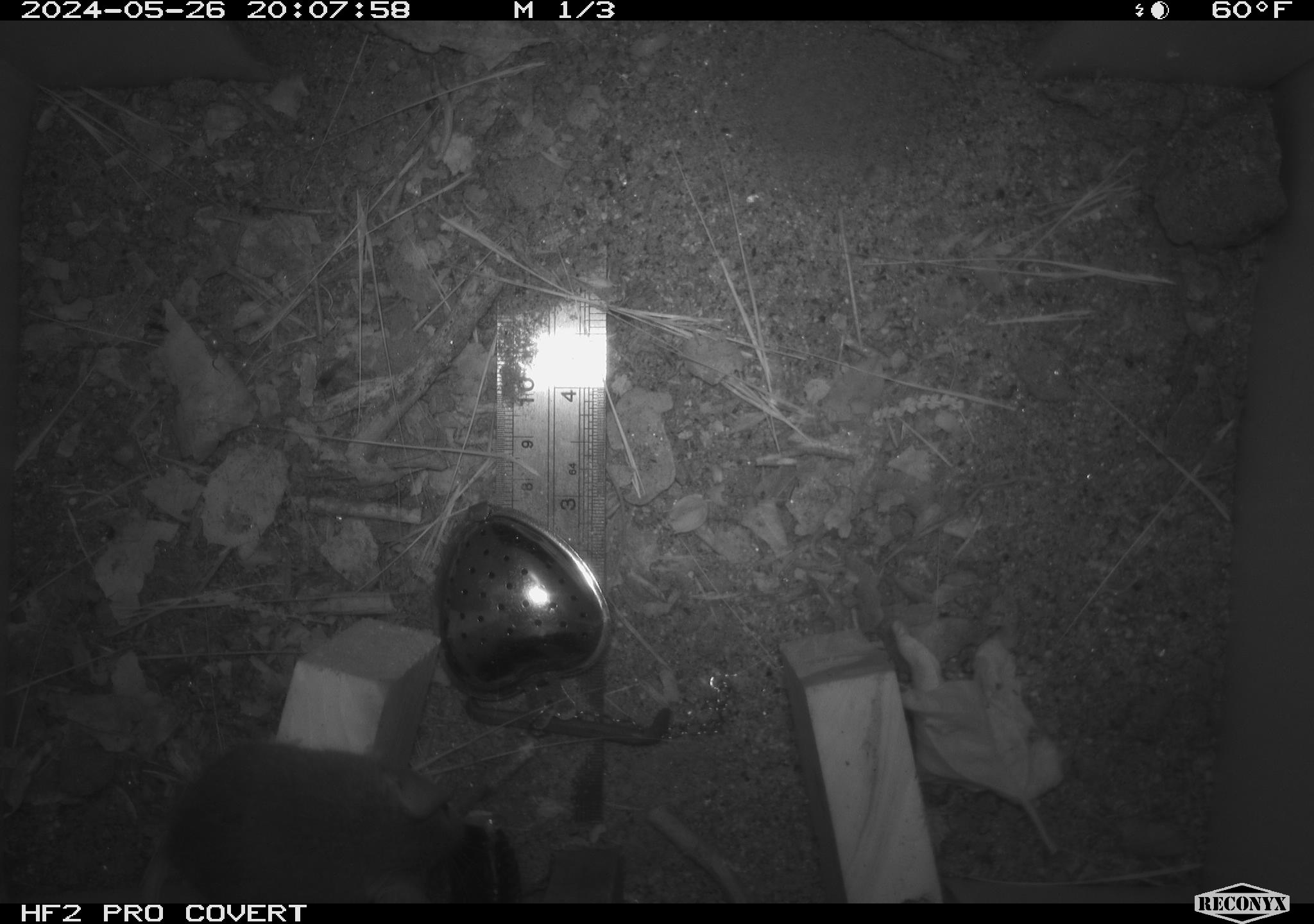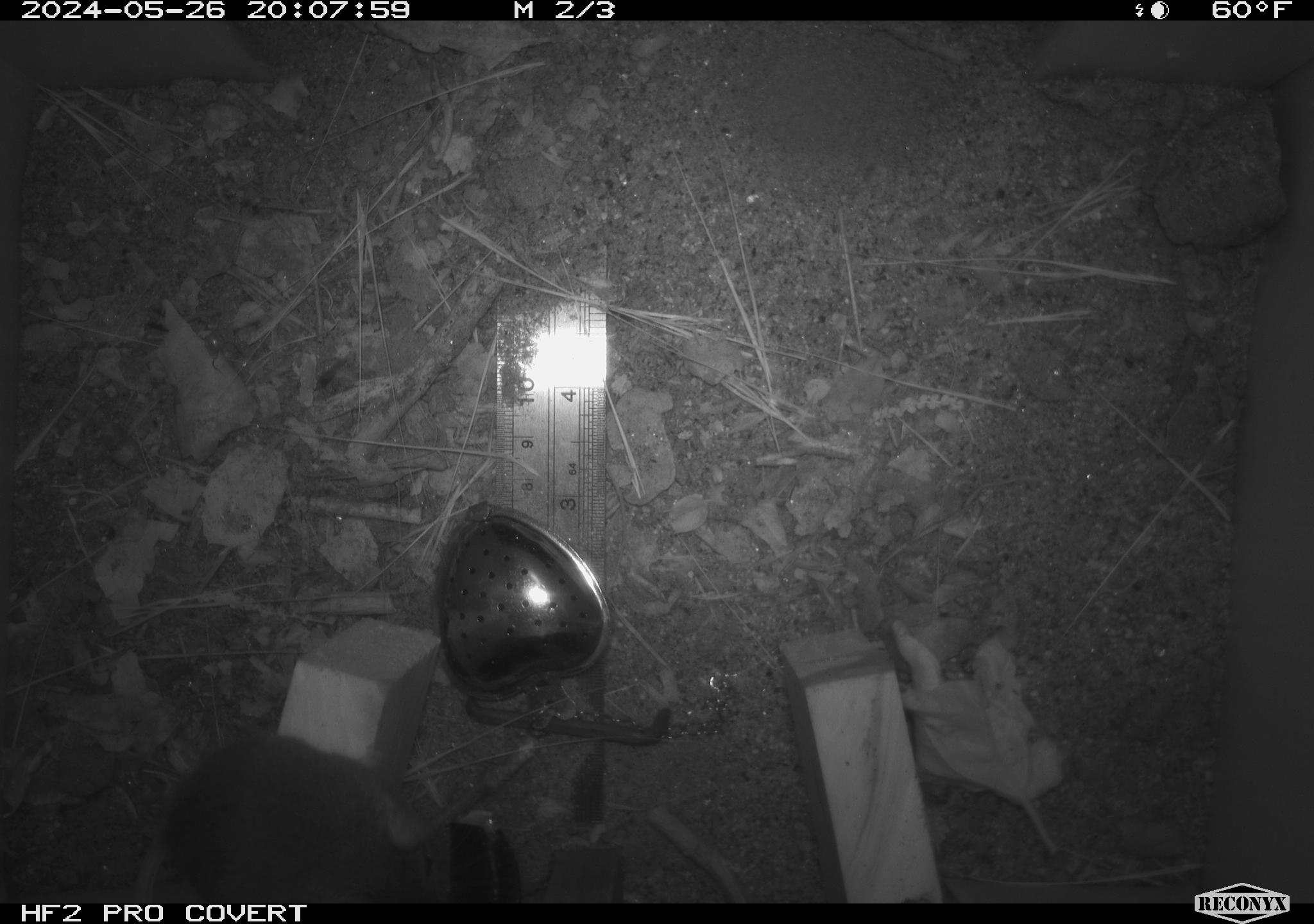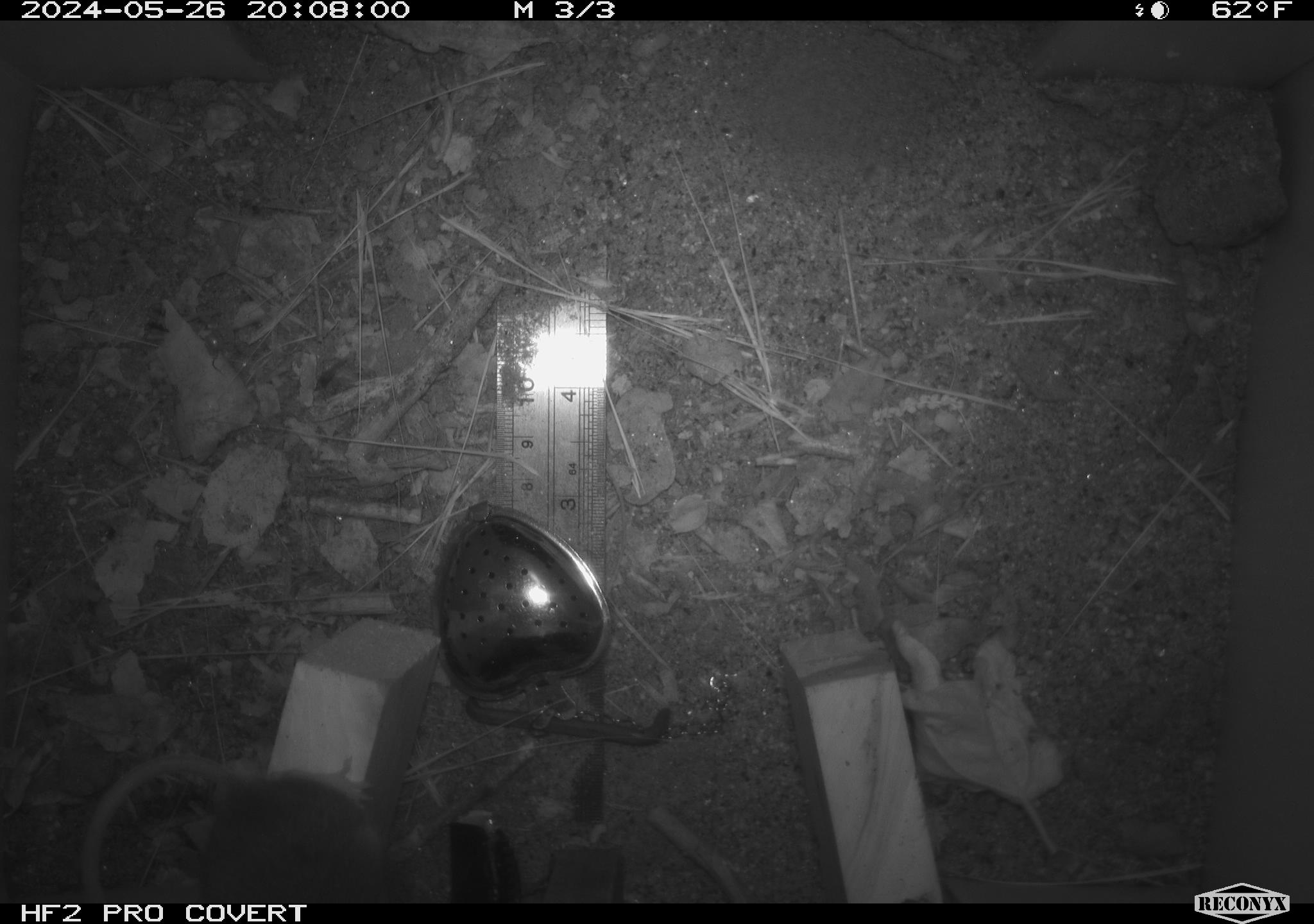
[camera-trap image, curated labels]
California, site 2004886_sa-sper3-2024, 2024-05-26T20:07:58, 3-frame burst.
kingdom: Animalia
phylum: Chordata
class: Mammalia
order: Rodentia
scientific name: Rodentia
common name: mouse species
Mouse species (Rodentia).